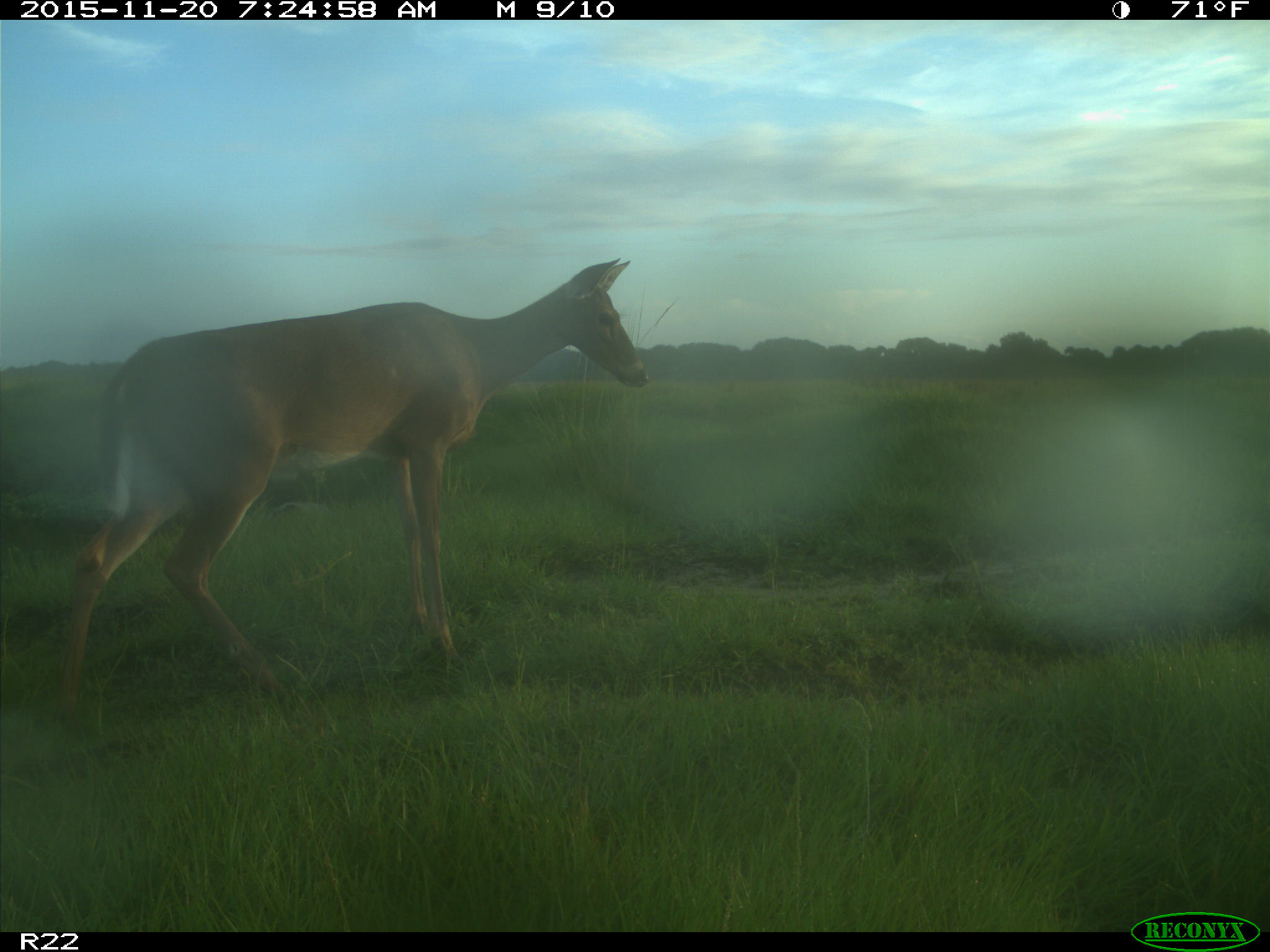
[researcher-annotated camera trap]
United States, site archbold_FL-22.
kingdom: Animalia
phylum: Chordata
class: Mammalia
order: Artiodactyla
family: Cervidae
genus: Odocoileus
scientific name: Odocoileus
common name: deer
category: unidentified deer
Unidentified deer (deer) (Odocoileus).